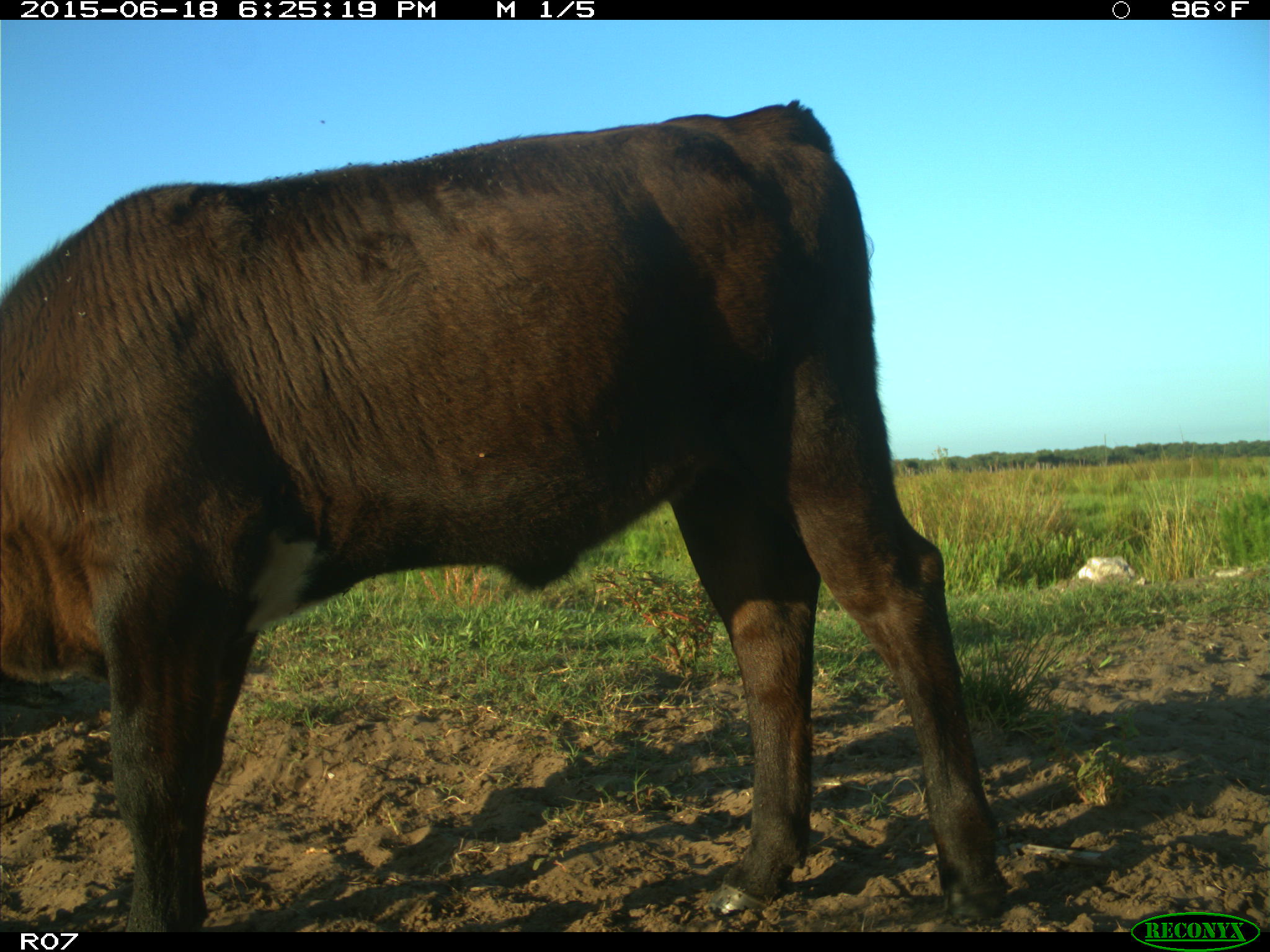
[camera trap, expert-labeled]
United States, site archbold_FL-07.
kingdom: Animalia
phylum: Chordata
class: Mammalia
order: Artiodactyla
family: Bovidae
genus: Bos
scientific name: Bos taurus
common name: domestic cow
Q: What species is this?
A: Bos taurus (domestic cow).